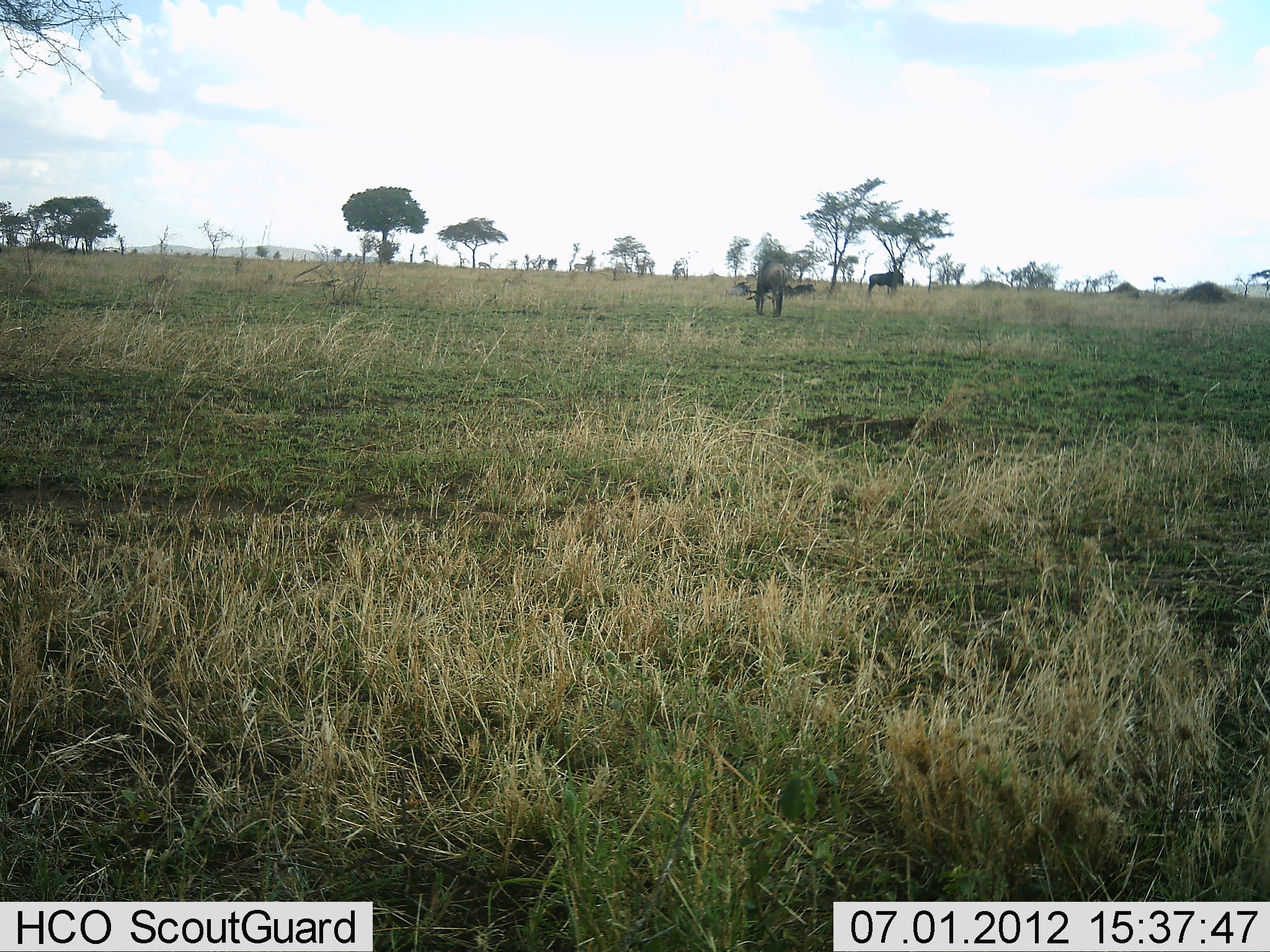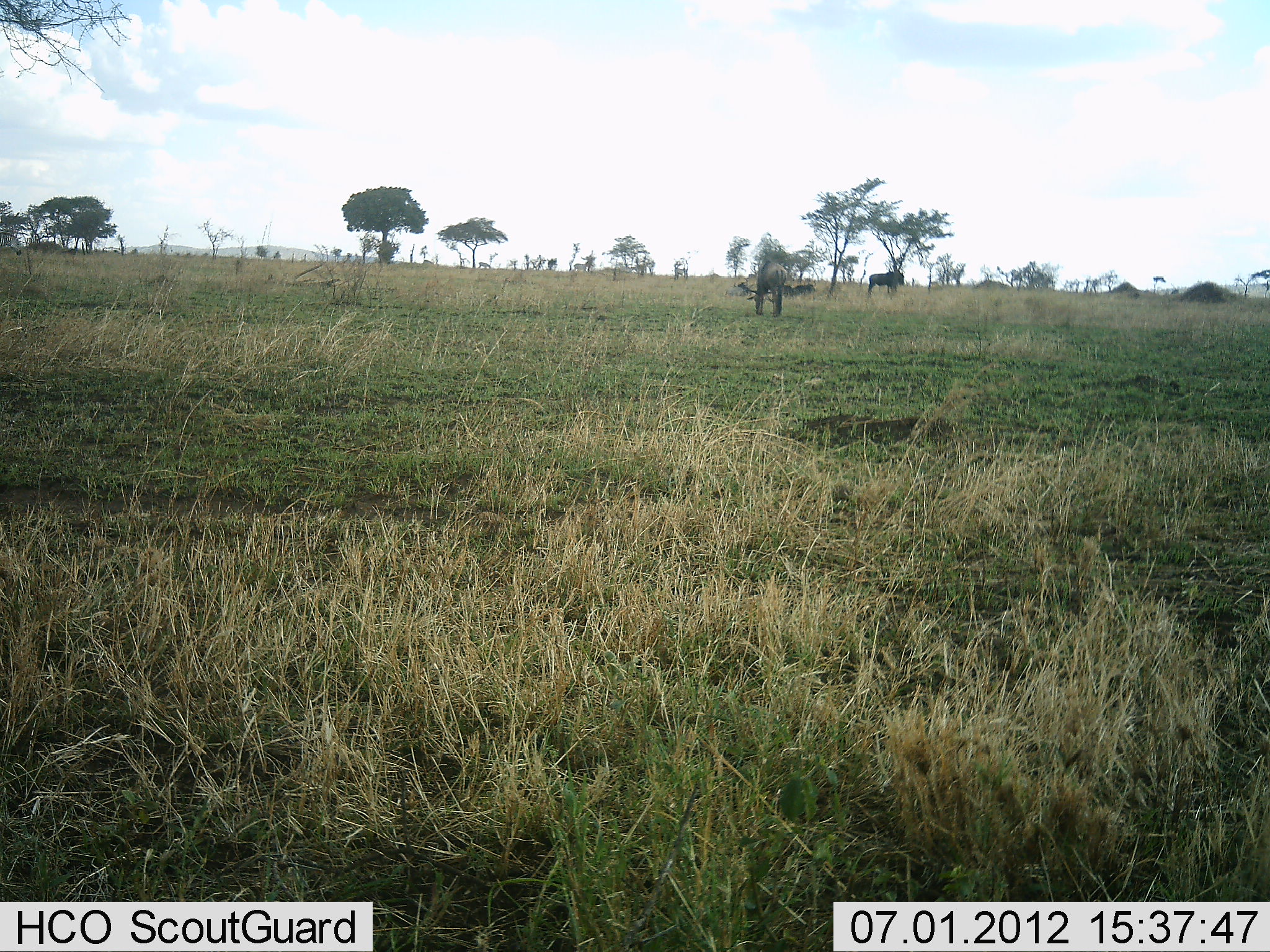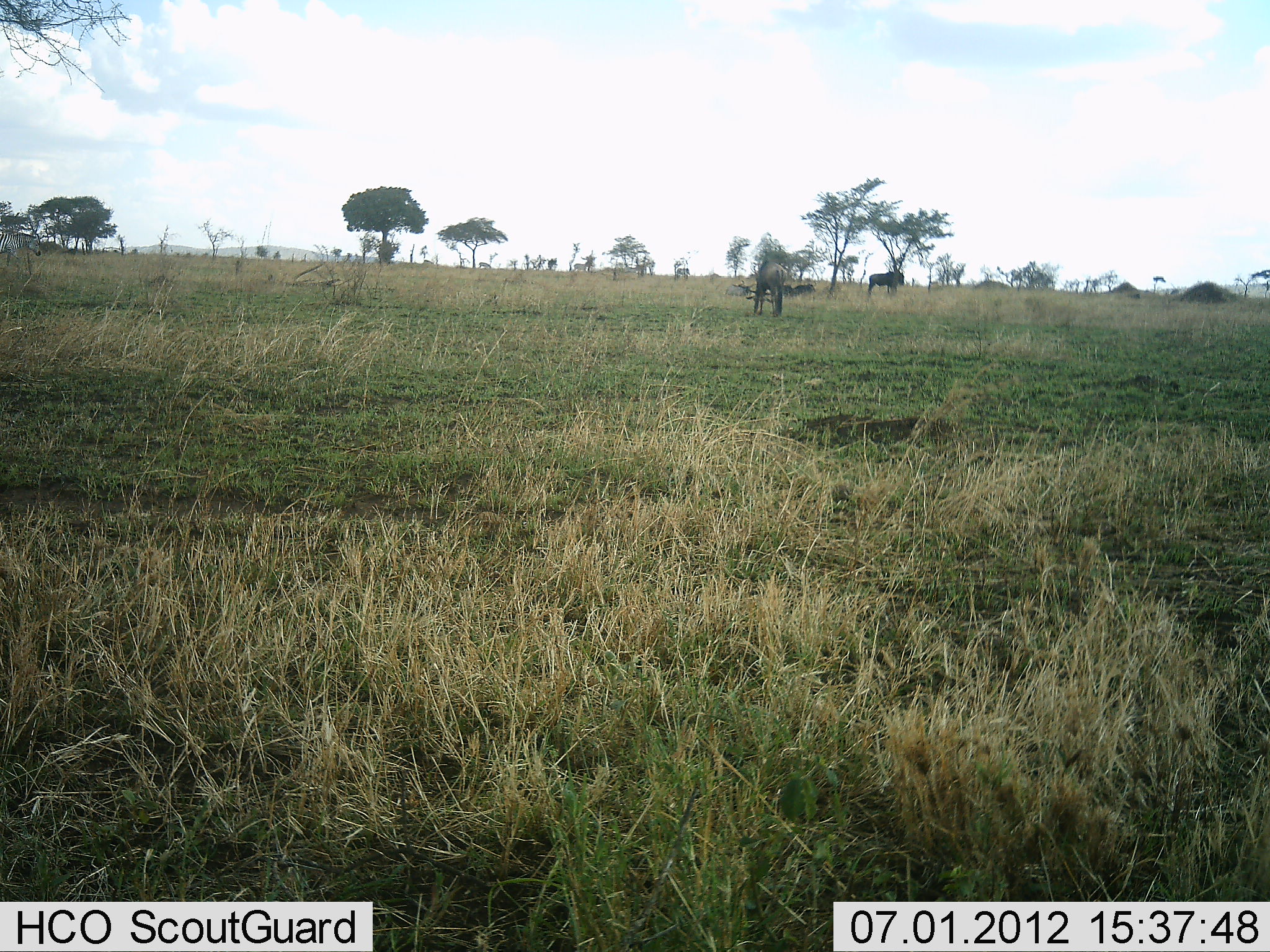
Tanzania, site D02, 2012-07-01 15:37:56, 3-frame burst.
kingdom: Animalia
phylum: Chordata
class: Mammalia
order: Artiodactyla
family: Bovidae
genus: Connochaetes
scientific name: Connochaetes taurinus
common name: blue wildebeest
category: wildebeest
Wildebeest (blue wildebeest) (Connochaetes taurinus), count 3. Behavior (volunteer vote fractions): standing 87%, resting 47%, moving 7%, interacting 0%. Young present (vote fraction): 0%. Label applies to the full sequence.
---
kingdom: Animalia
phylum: Chordata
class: Mammalia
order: Perissodactyla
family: Equidae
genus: Equus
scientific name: Equus quagga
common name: plains zebra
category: zebra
Zebra (plains zebra) (Equus quagga), count 1. Behavior (volunteer vote fractions): standing 0%, resting 0%, moving 100%, interacting 0%. Young present (vote fraction): 0%. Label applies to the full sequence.